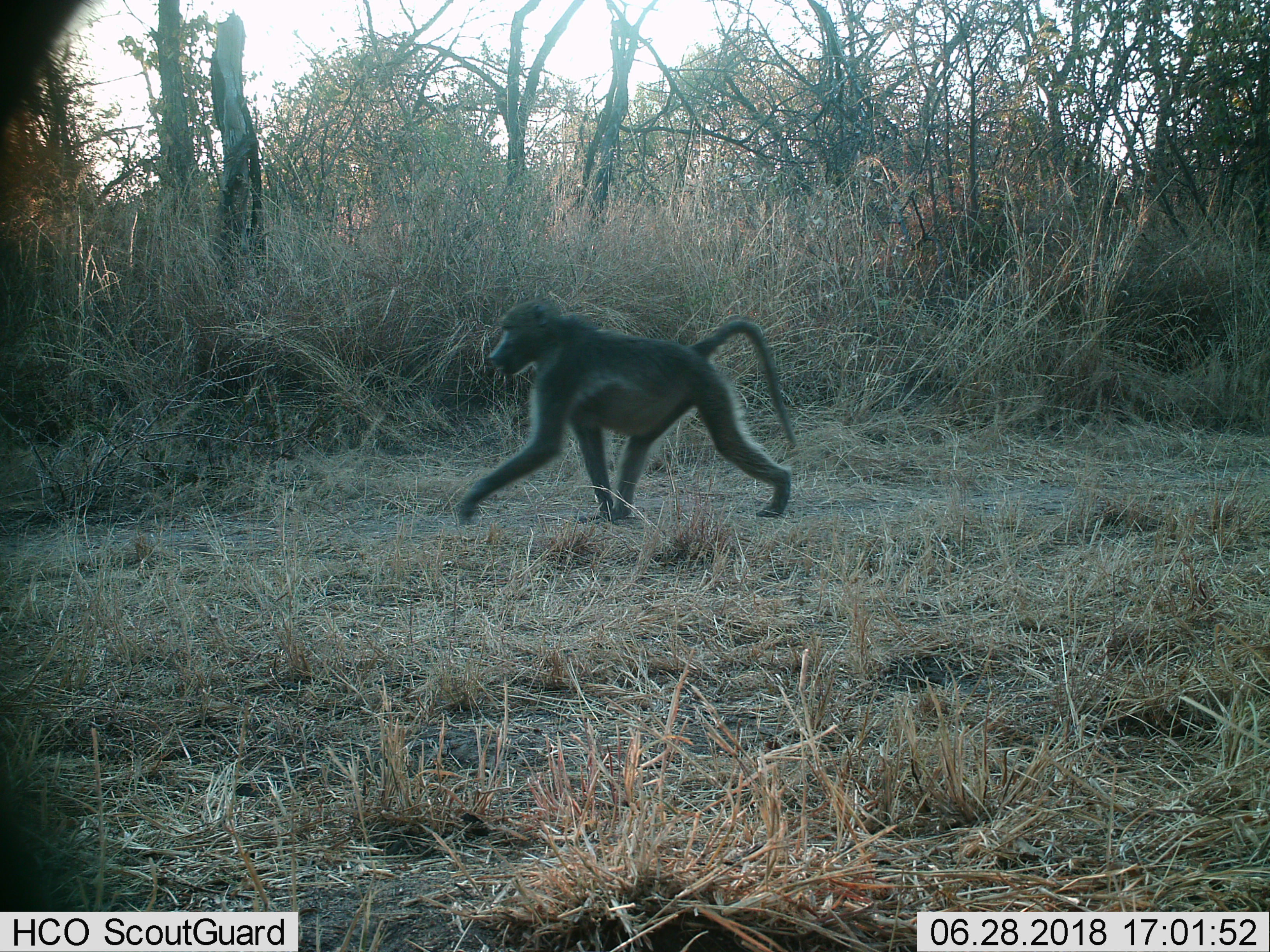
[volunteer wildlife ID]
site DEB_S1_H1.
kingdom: Animalia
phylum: Chordata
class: Mammalia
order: Primates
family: Cercopithecidae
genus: Papio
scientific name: Papio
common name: baboon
Baboon (Papio), count 1. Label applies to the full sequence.